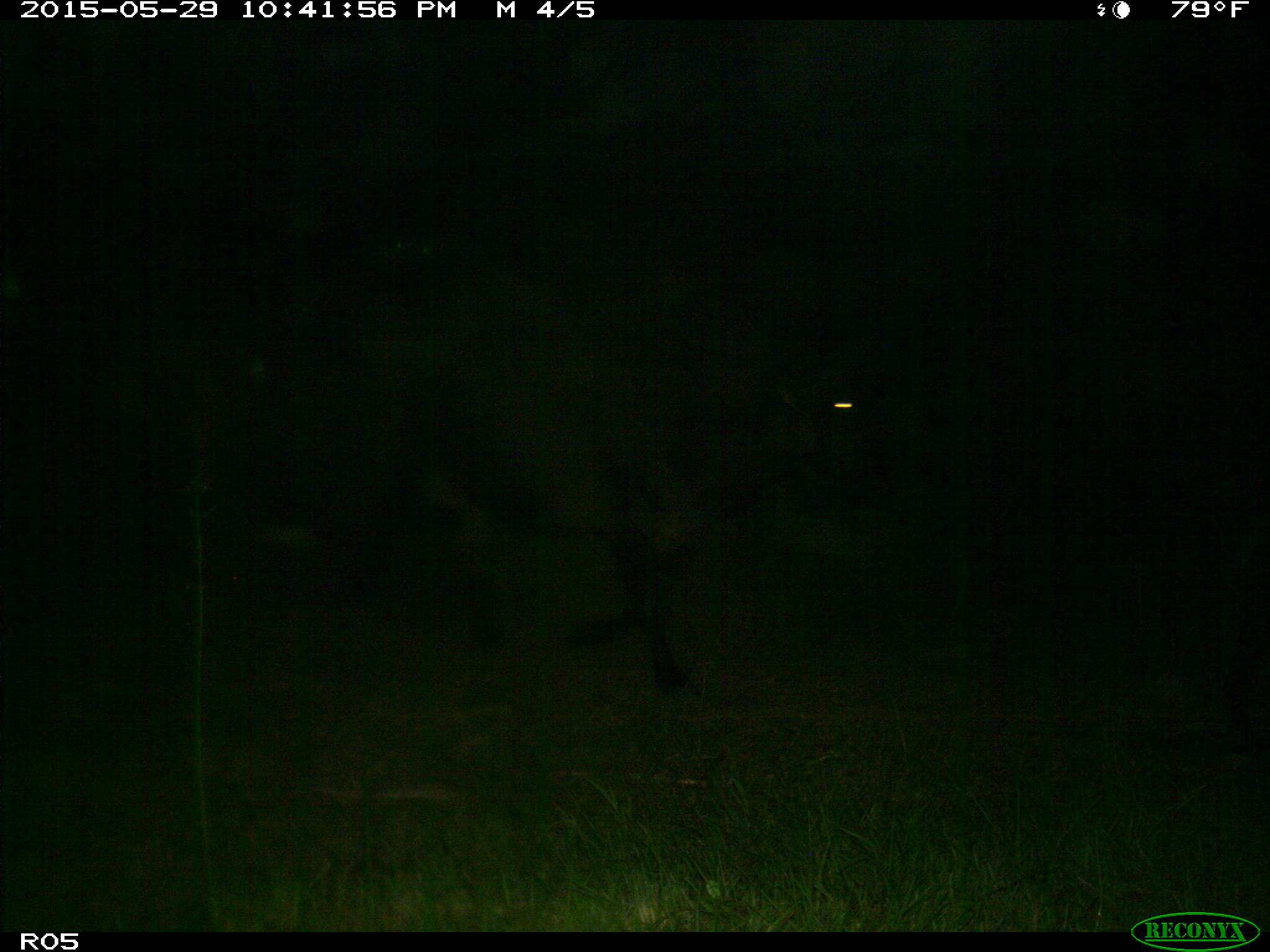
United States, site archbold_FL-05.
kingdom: Animalia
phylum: Chordata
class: Mammalia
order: Artiodactyla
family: Bovidae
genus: Bos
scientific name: Bos taurus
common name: domestic cow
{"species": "Bos taurus (domestic cow)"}